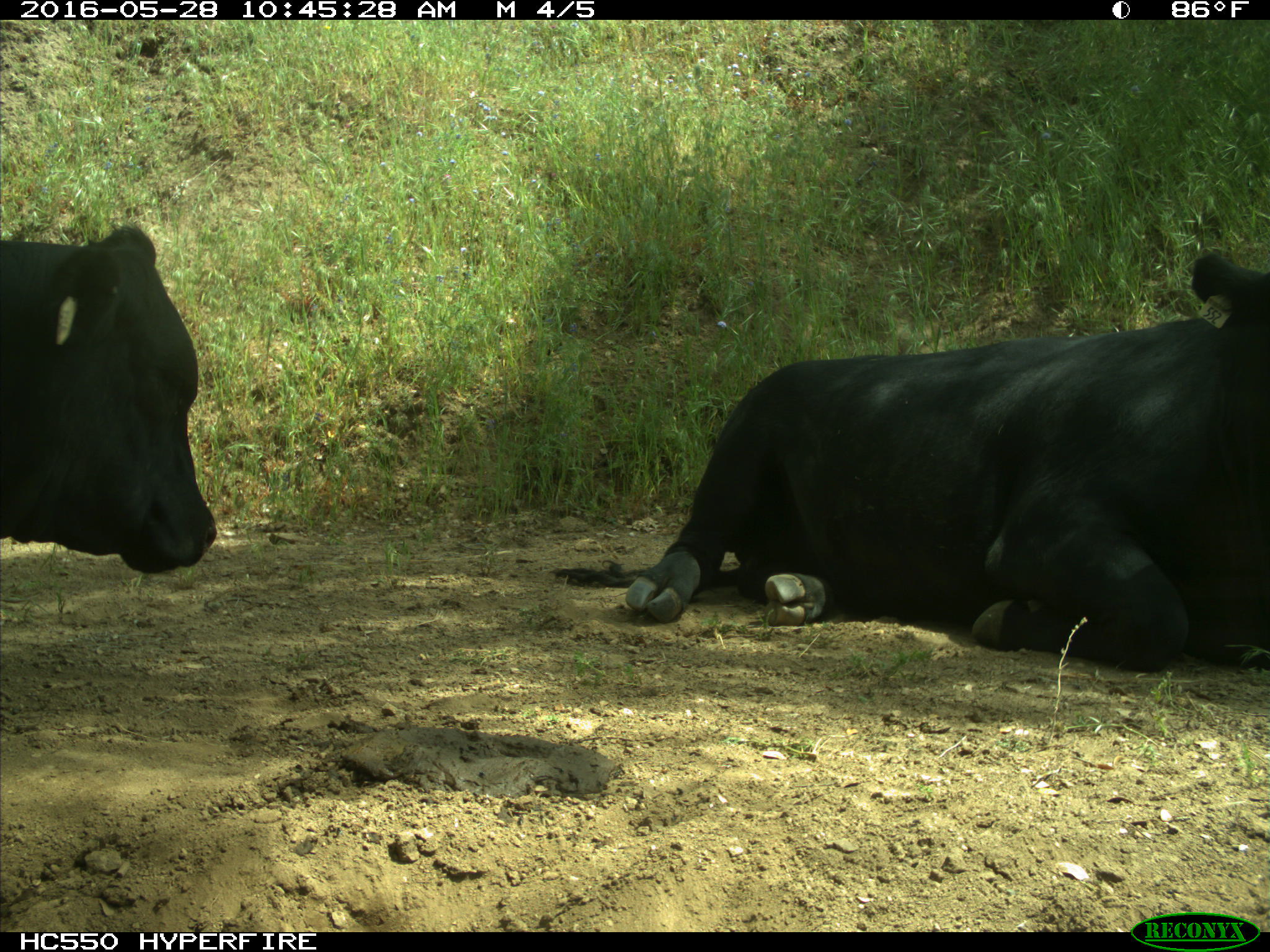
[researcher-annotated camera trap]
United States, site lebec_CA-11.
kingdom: Animalia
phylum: Chordata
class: Mammalia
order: Artiodactyla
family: Bovidae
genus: Bos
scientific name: Bos taurus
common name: domestic cow